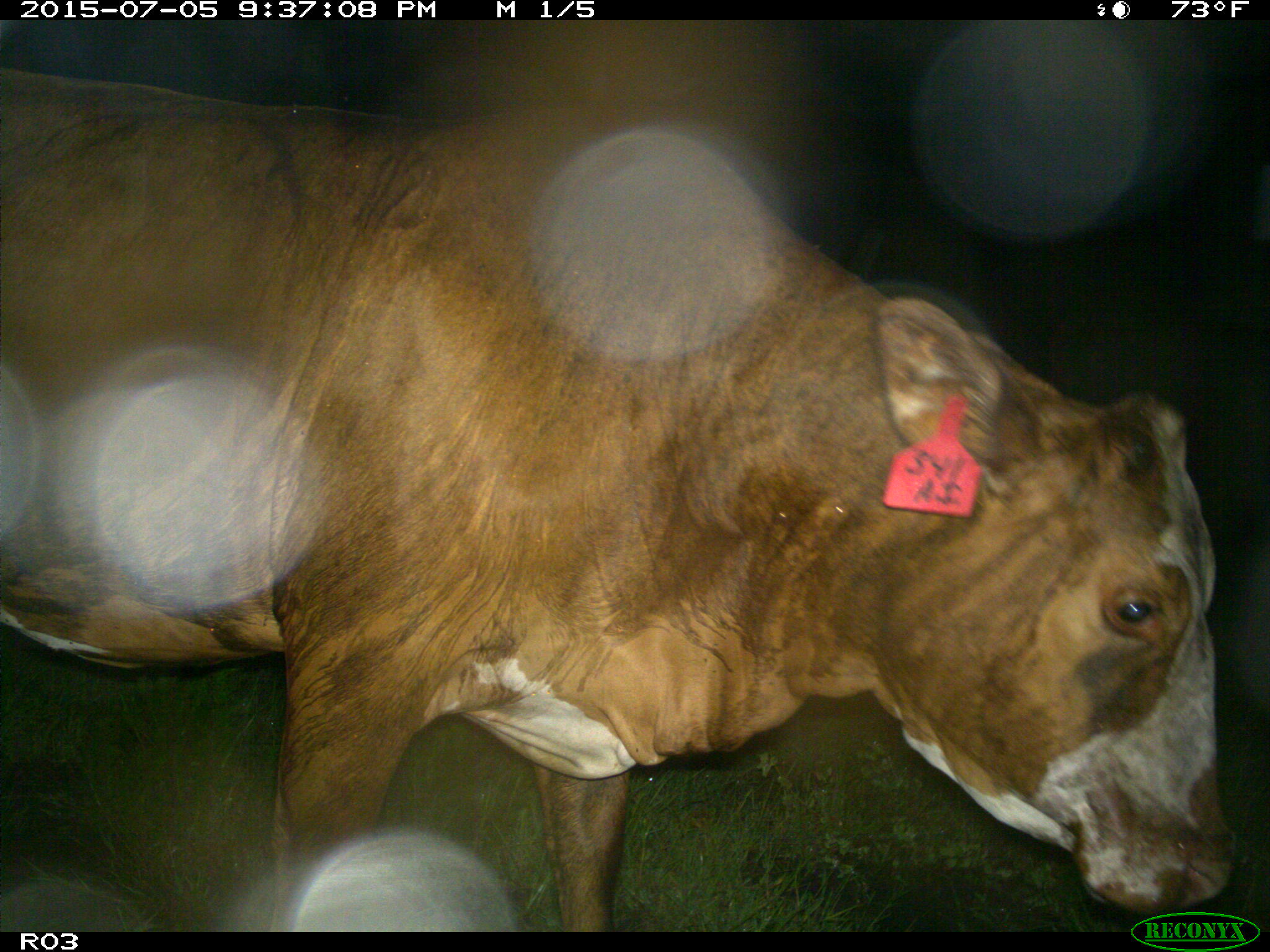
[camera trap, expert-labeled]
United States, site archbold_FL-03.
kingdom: Animalia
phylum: Chordata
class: Mammalia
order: Artiodactyla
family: Bovidae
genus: Bos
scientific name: Bos taurus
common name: domestic cow